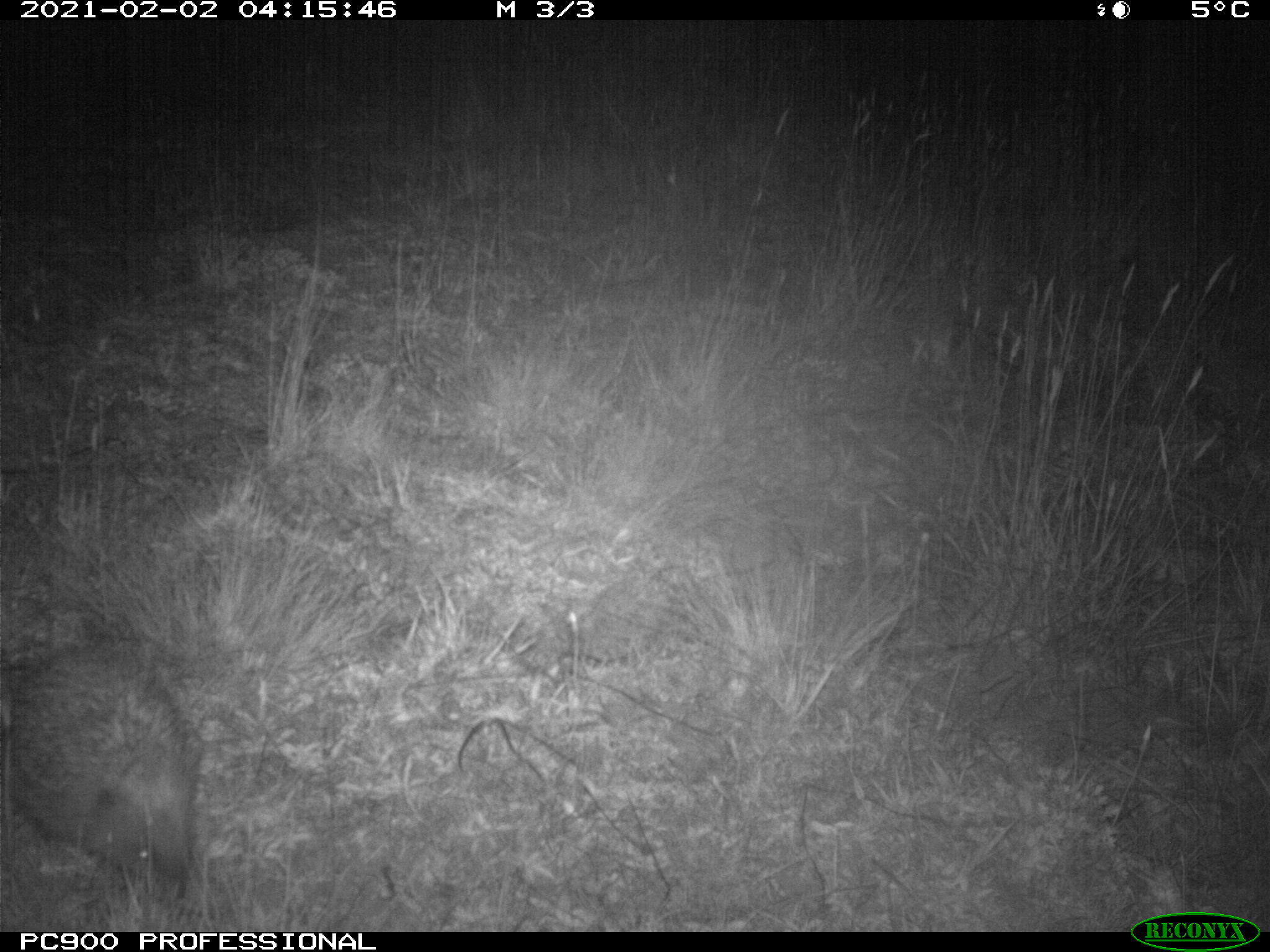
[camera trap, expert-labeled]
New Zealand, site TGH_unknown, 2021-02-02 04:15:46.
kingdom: Animalia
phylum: Chordata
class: Mammalia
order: Eulipotyphla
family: Erinaceidae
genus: Erinaceus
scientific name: Erinaceus europaeus europaeus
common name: european hedgehog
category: hedgehog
Hedgehog (european hedgehog) (Erinaceus europaeus europaeus).